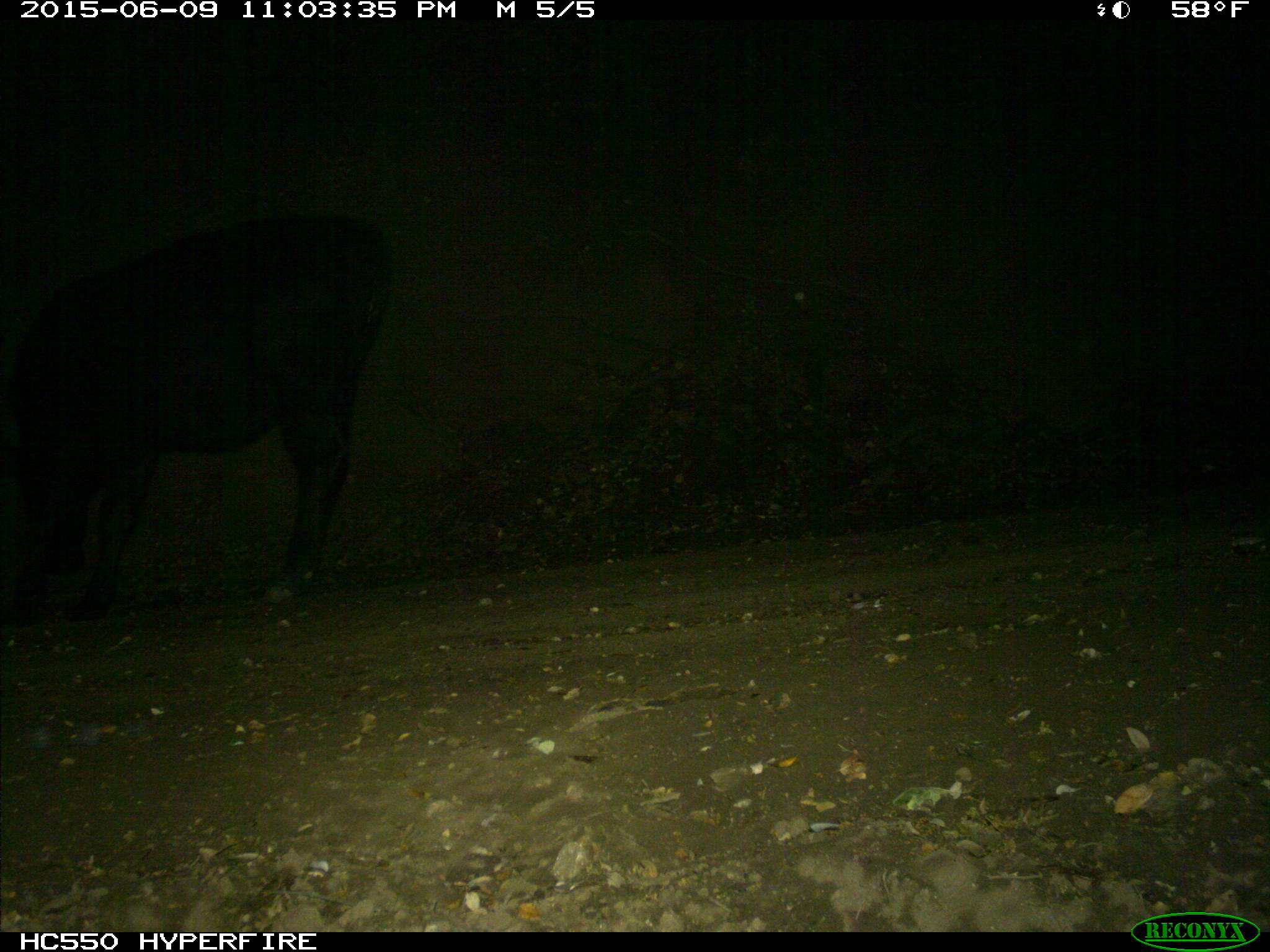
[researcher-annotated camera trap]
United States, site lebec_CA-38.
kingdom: Animalia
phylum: Chordata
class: Mammalia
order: Artiodactyla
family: Bovidae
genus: Bos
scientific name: Bos taurus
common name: domestic cow